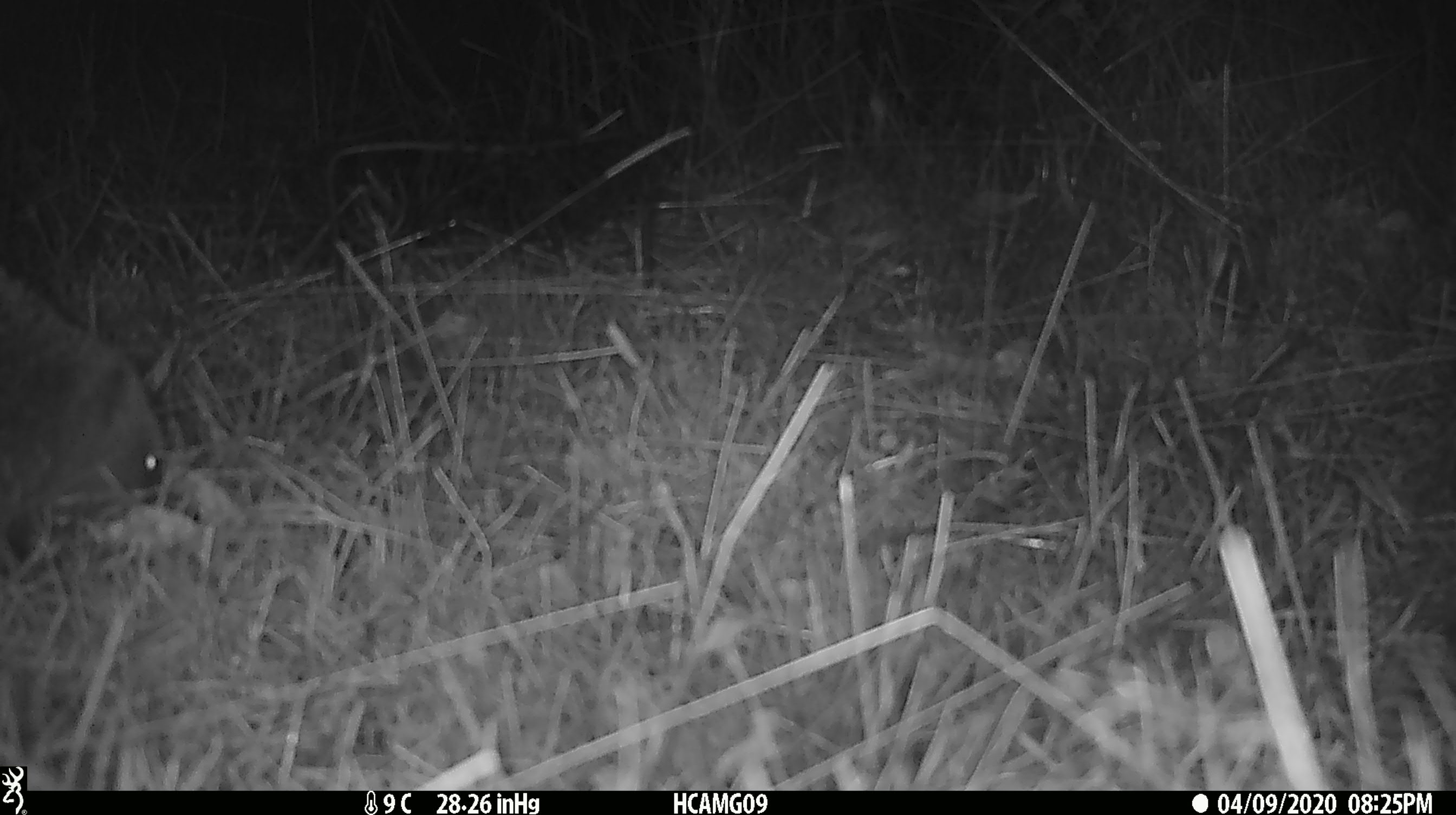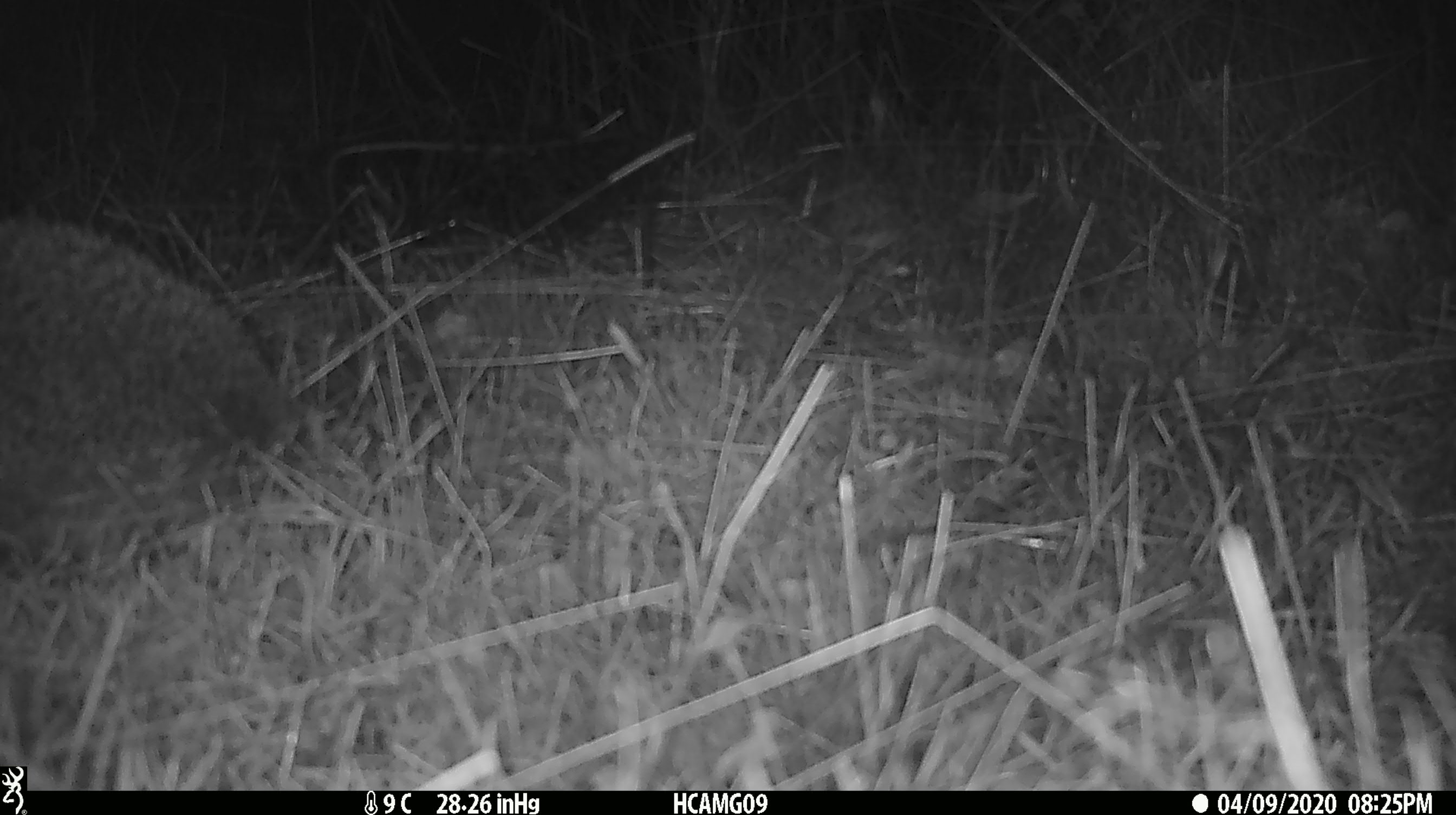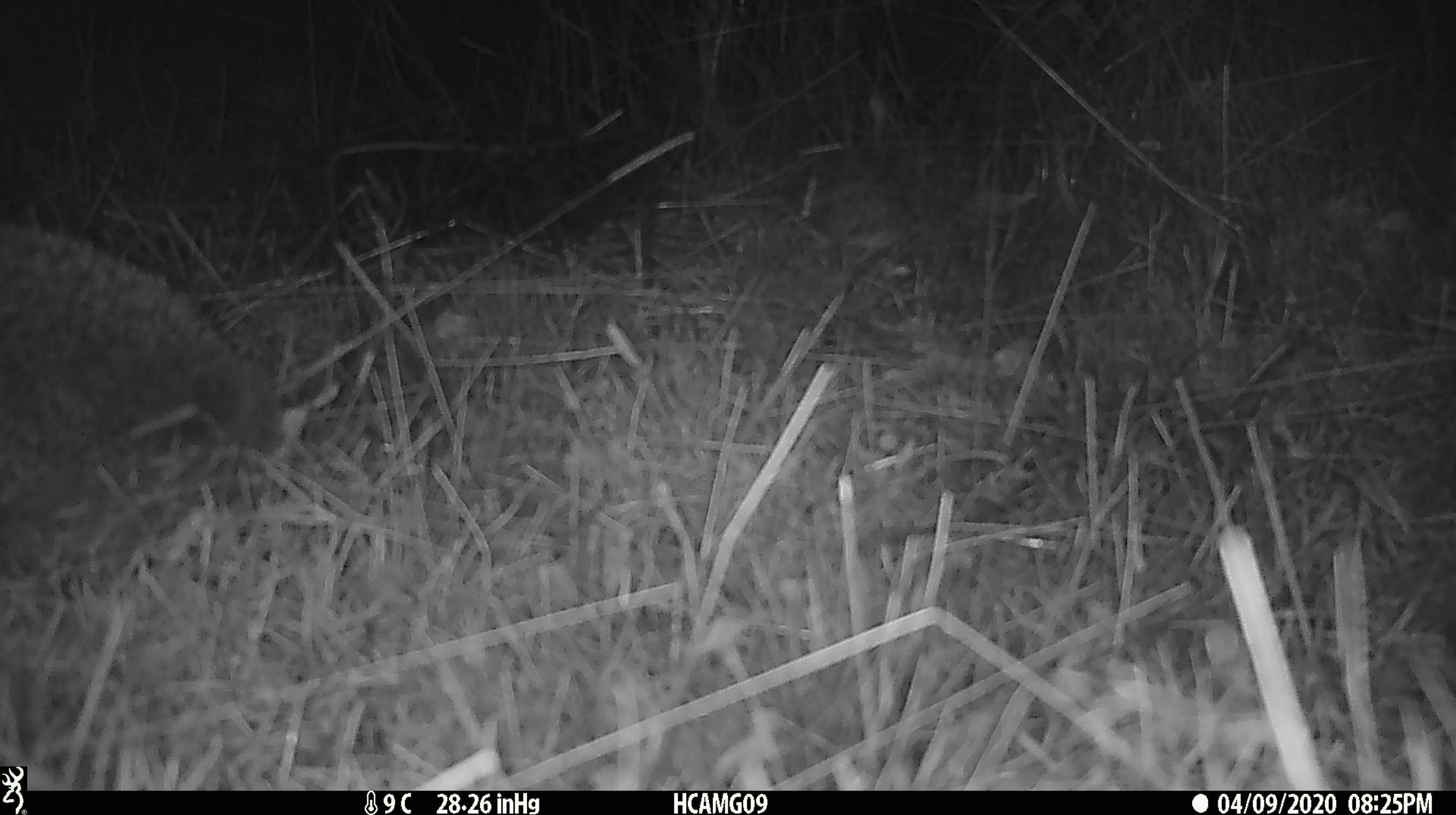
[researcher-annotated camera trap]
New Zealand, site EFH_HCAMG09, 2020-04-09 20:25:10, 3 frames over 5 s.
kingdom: Animalia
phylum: Chordata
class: Mammalia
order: Eulipotyphla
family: Erinaceidae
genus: Erinaceus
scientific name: Erinaceus europaeus europaeus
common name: european hedgehog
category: hedgehog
Hedgehog (european hedgehog) (Erinaceus europaeus europaeus).